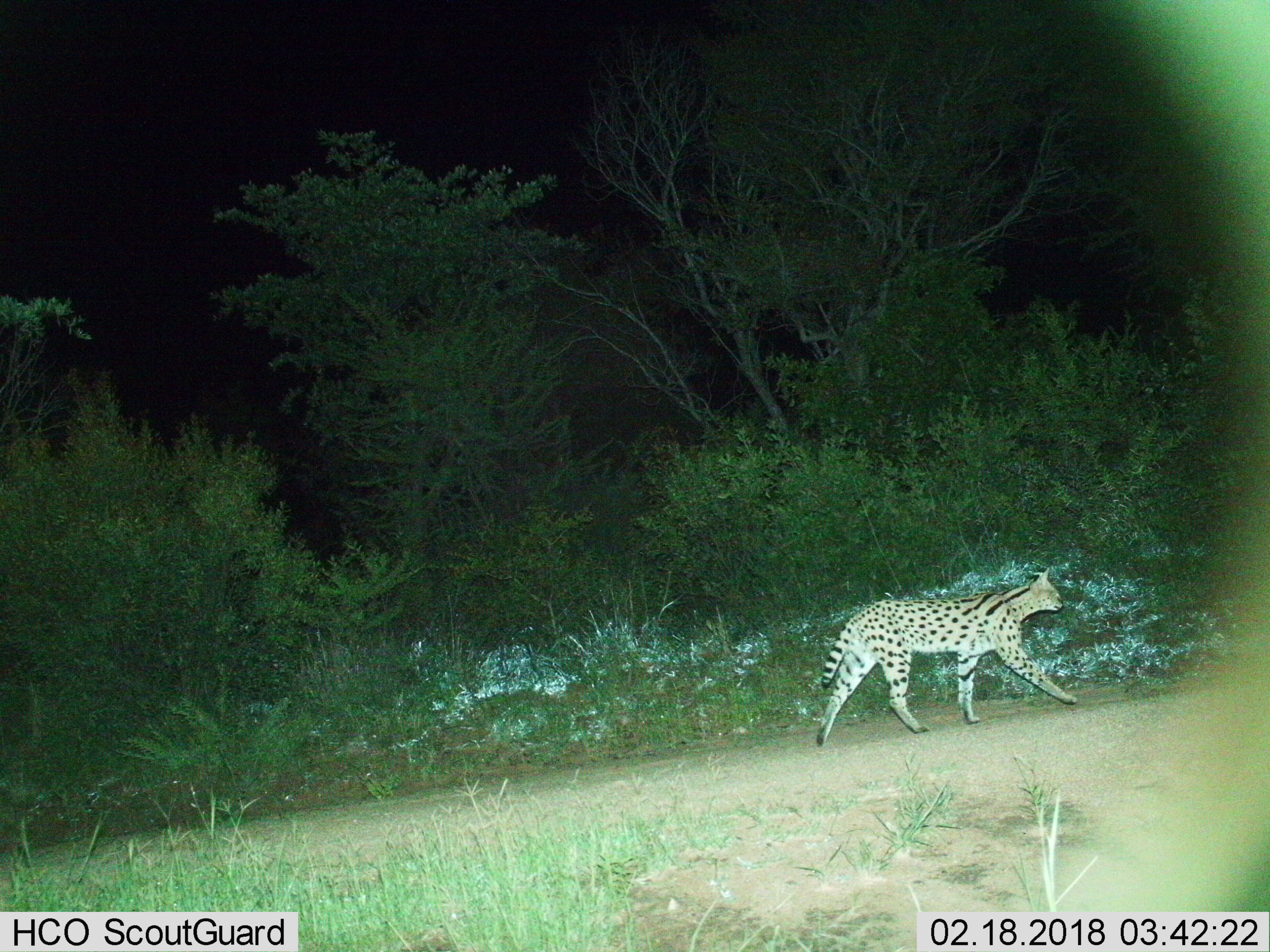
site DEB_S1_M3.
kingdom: Animalia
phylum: Chordata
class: Mammalia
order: Carnivora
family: Felidae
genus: Leptailurus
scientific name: Leptailurus serval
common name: serval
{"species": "serval (Leptailurus serval)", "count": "1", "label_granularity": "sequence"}